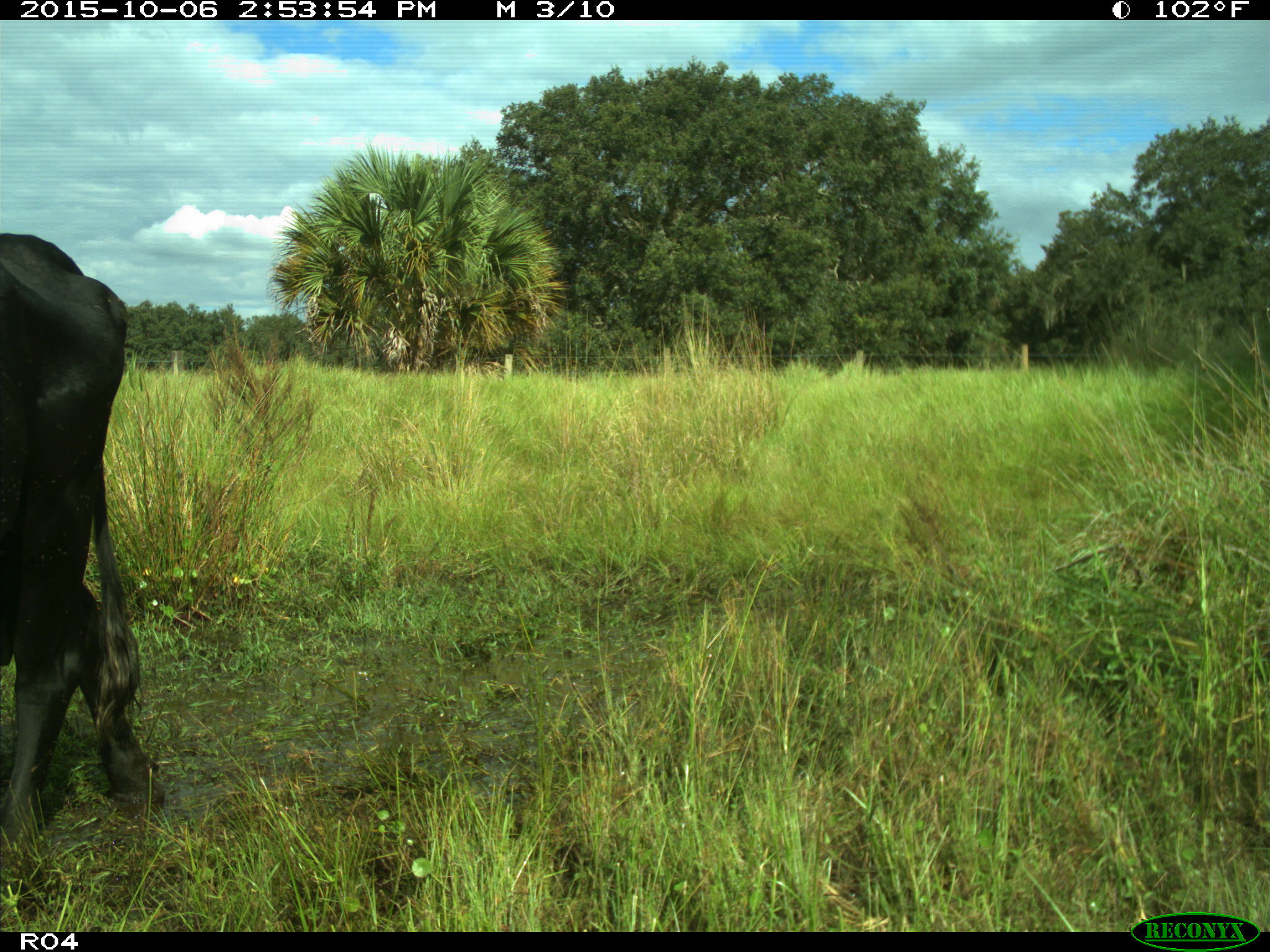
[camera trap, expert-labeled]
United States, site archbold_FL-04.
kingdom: Animalia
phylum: Chordata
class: Mammalia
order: Artiodactyla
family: Bovidae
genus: Bos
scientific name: Bos taurus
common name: domestic cow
Bos taurus (domestic cow).